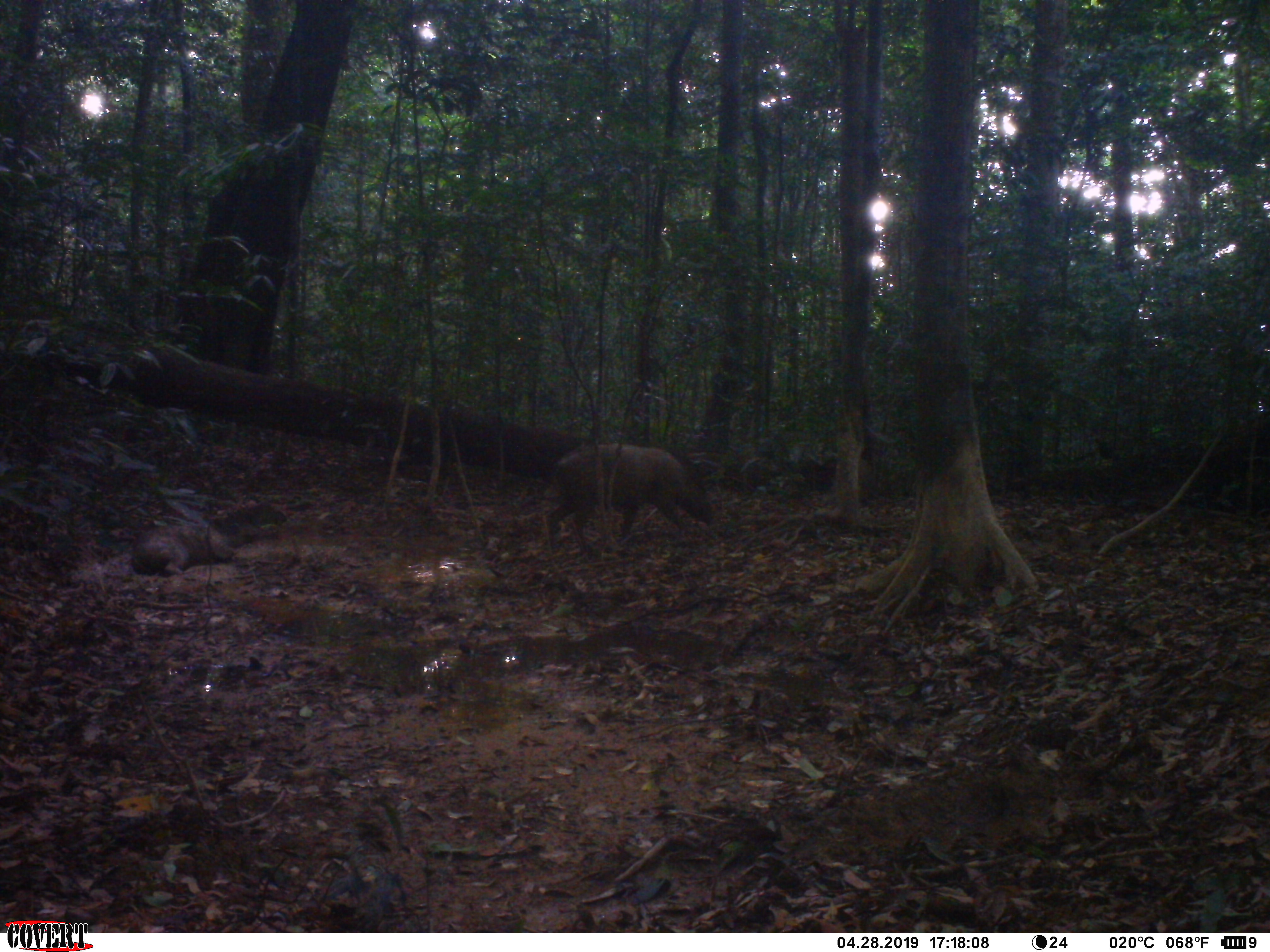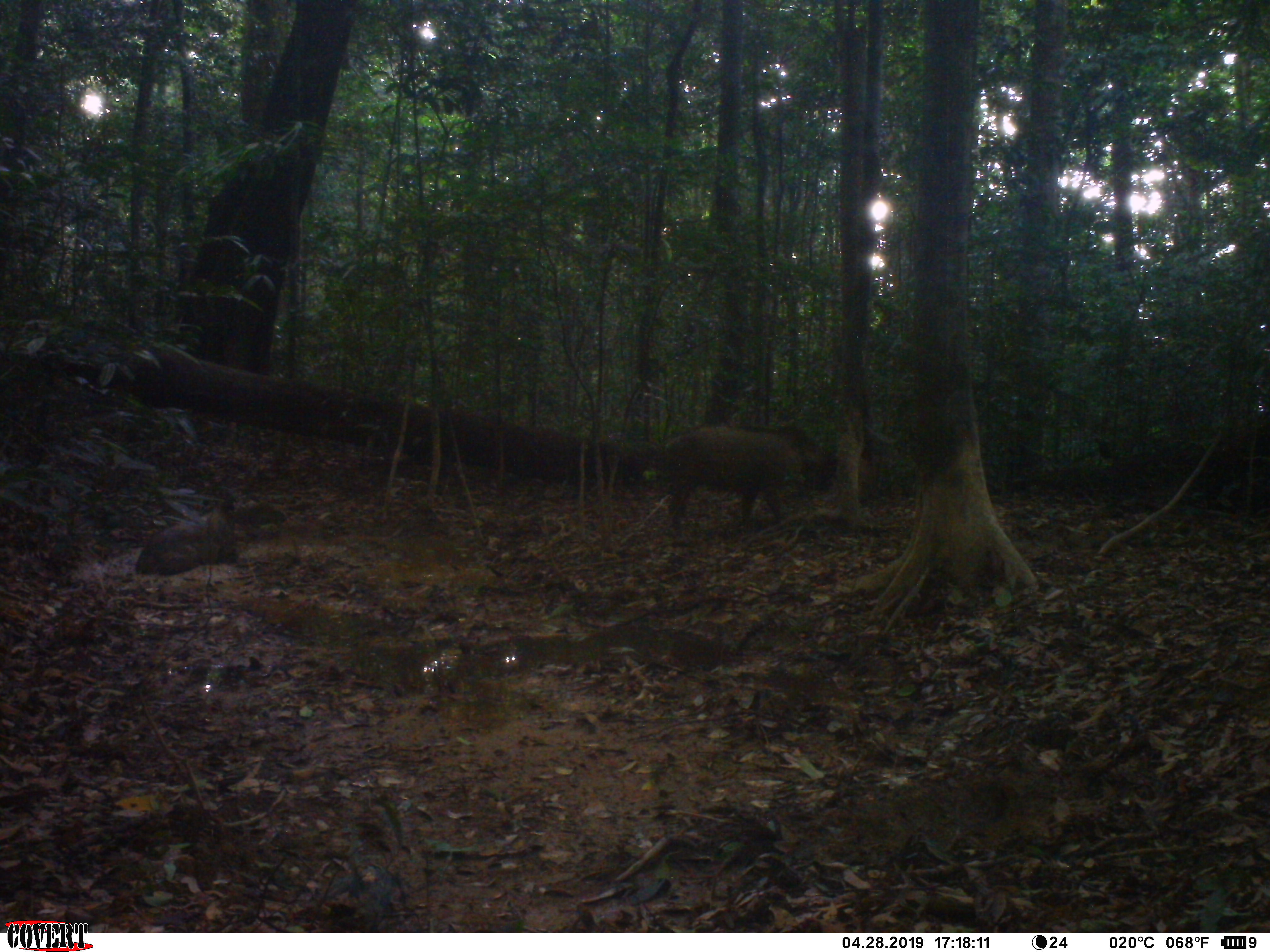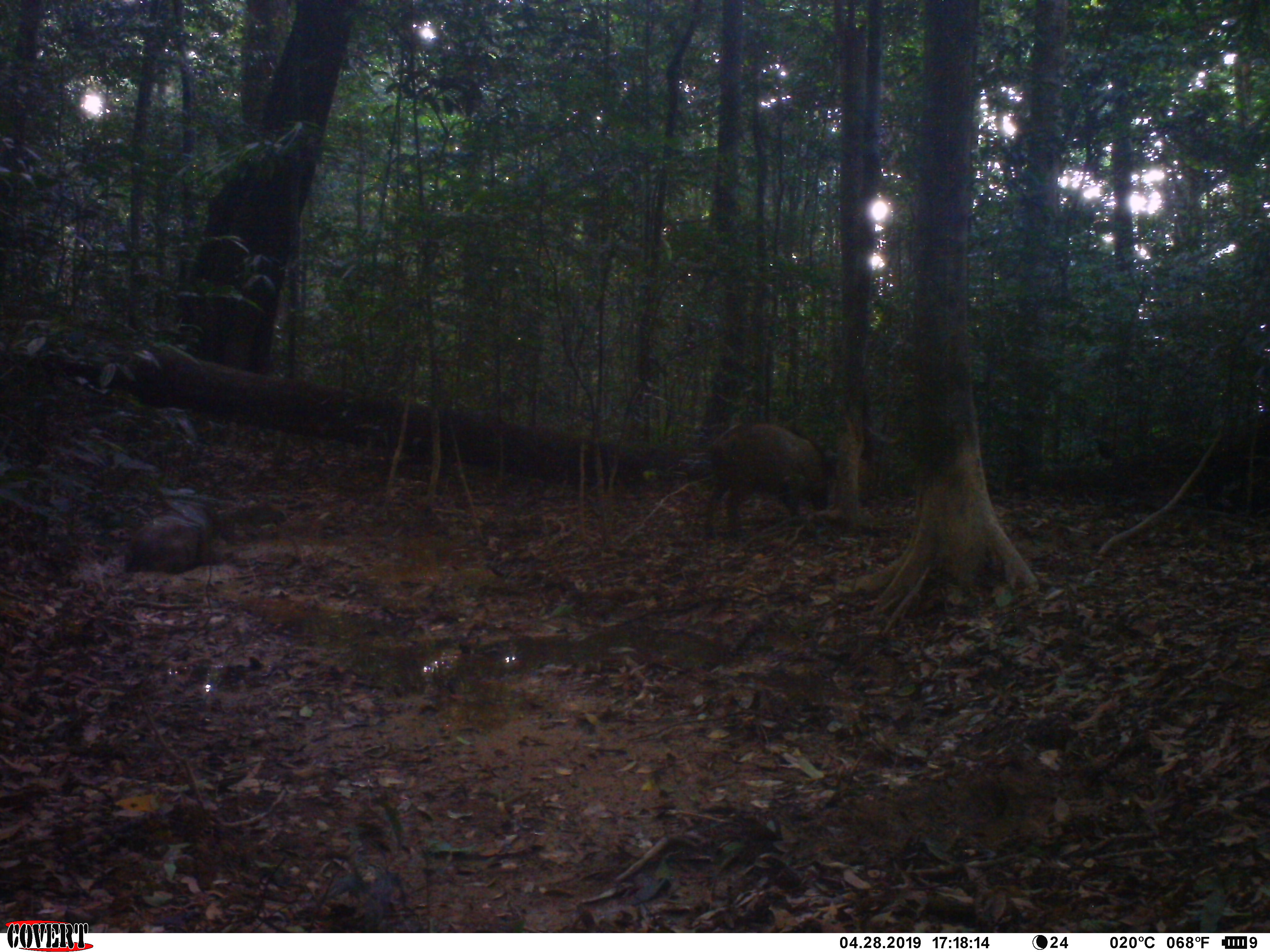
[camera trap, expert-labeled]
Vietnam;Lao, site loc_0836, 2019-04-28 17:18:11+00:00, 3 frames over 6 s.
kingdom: Animalia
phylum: Chordata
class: Mammalia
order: Artiodactyla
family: Suidae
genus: Sus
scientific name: Sus scrofa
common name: eurasian wild pig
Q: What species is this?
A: Eurasian wild pig (Sus scrofa).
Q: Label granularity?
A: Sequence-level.